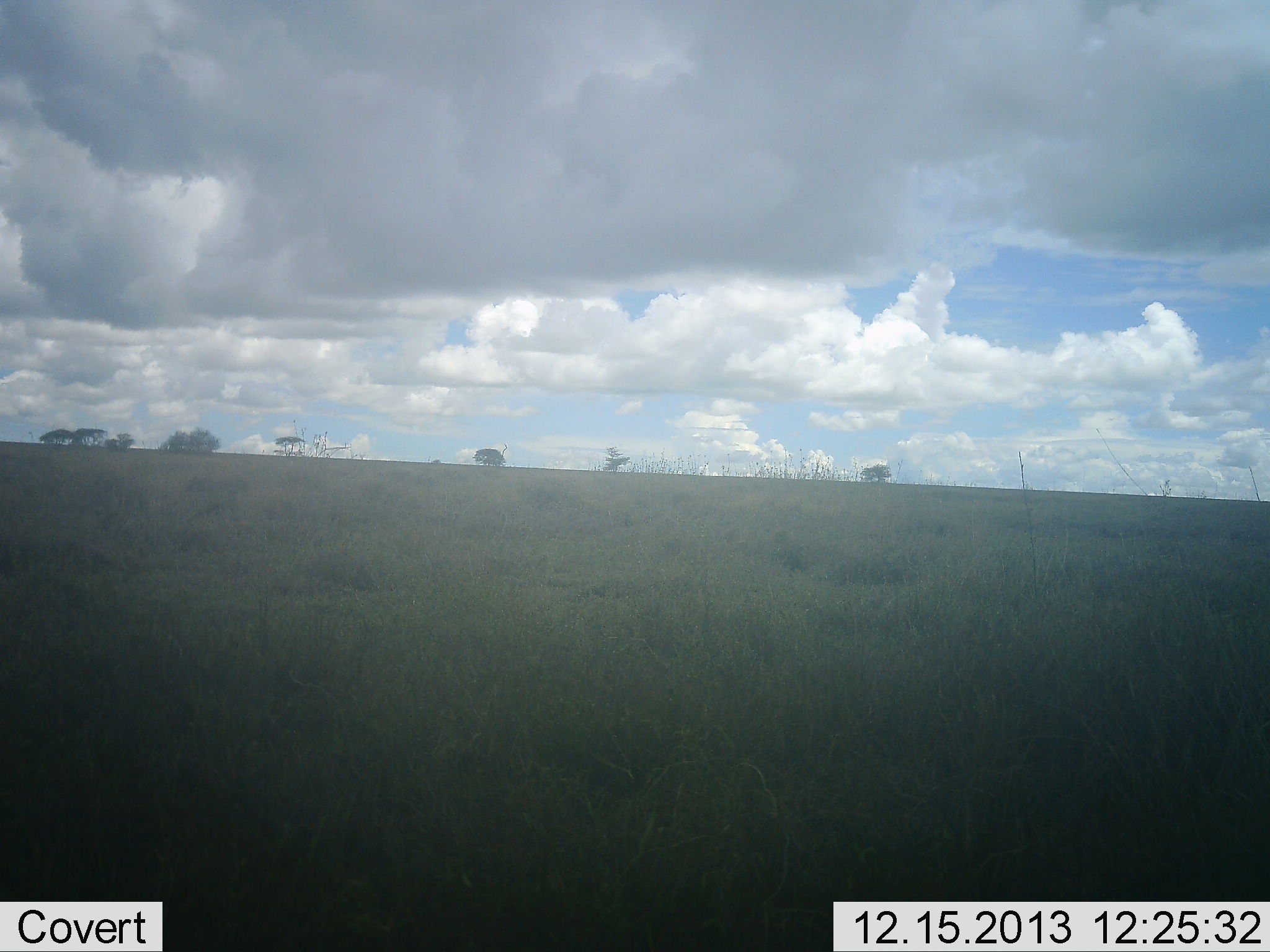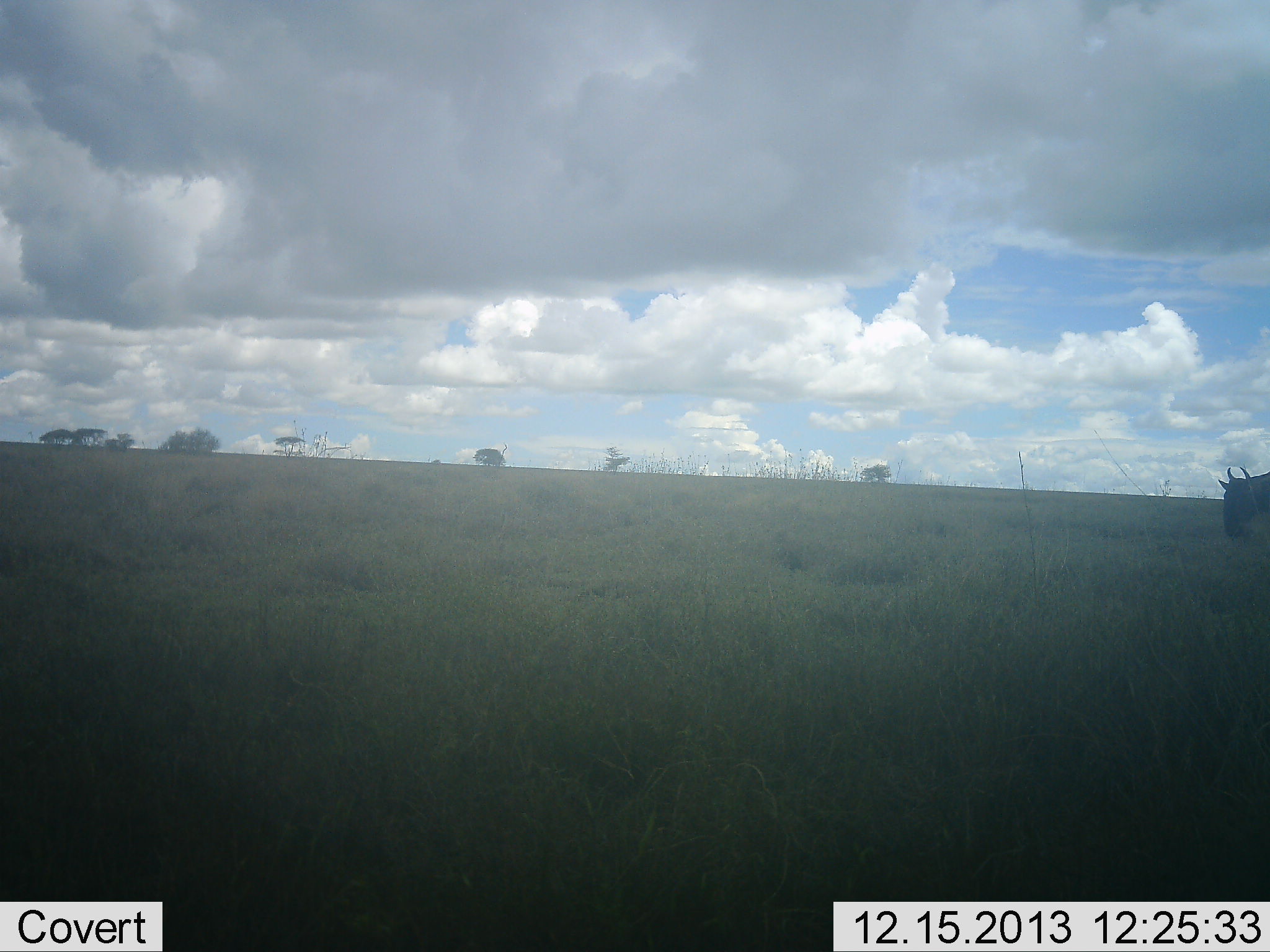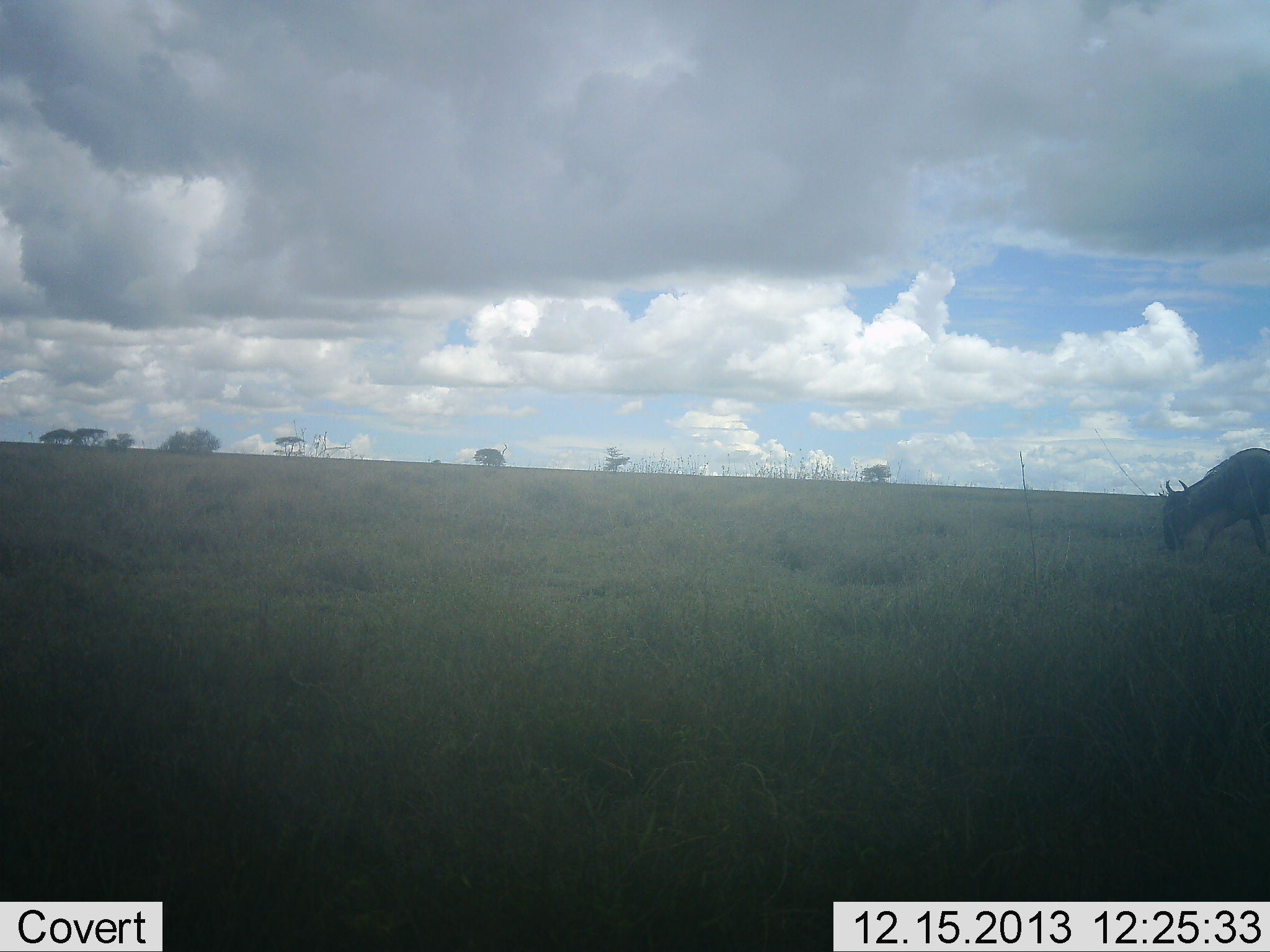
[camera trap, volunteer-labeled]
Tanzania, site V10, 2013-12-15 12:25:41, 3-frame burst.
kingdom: Animalia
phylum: Chordata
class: Mammalia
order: Artiodactyla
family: Bovidae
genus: Connochaetes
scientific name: Connochaetes taurinus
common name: blue wildebeest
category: wildebeest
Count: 1.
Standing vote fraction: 0%.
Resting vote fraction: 0%.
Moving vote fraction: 100%.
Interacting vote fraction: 0%.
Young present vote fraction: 0%.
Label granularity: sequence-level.